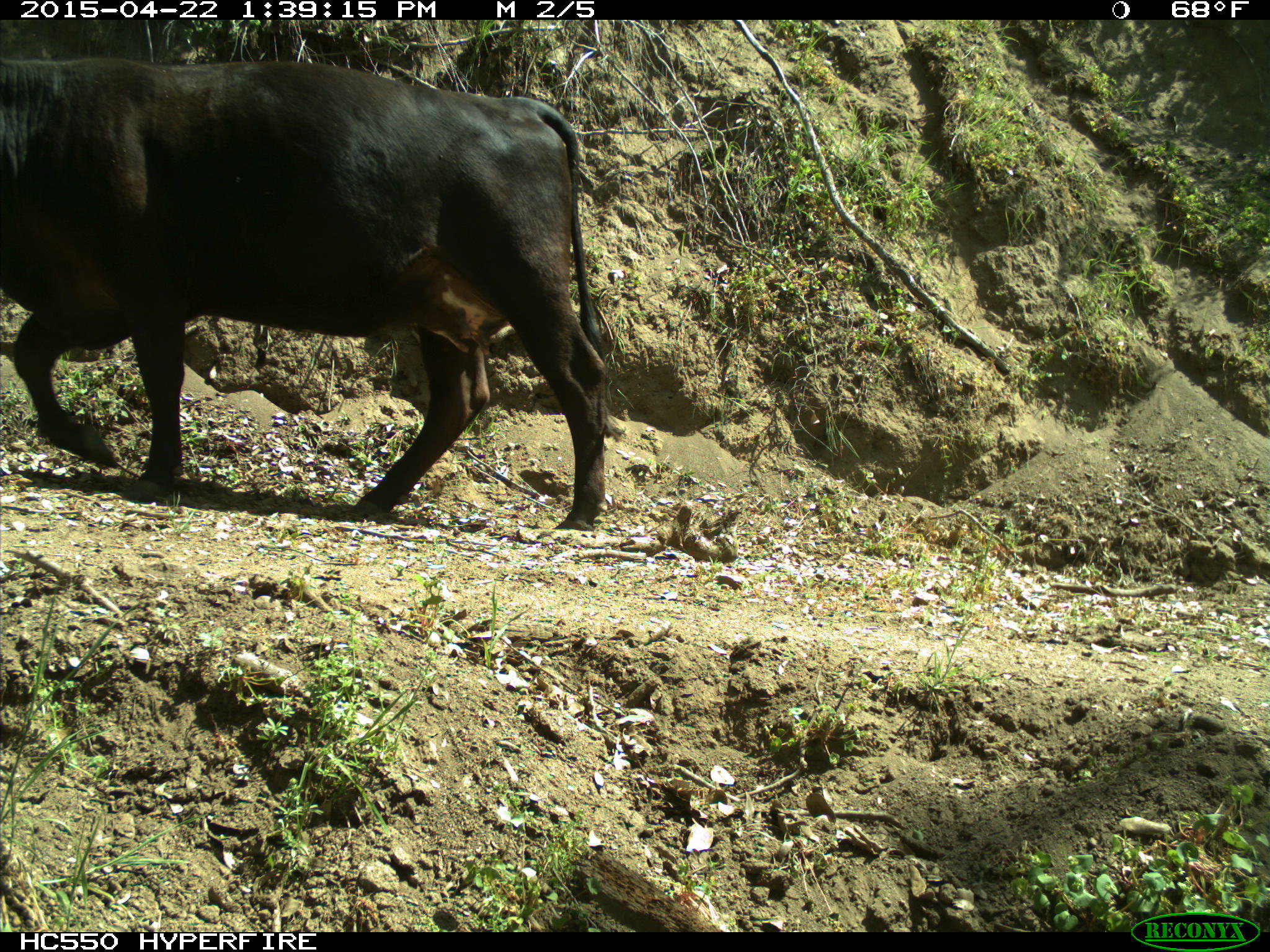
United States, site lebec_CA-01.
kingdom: Animalia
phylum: Chordata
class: Mammalia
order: Artiodactyla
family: Bovidae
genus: Bos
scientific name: Bos taurus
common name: domestic cow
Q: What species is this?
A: Bos taurus (domestic cow).